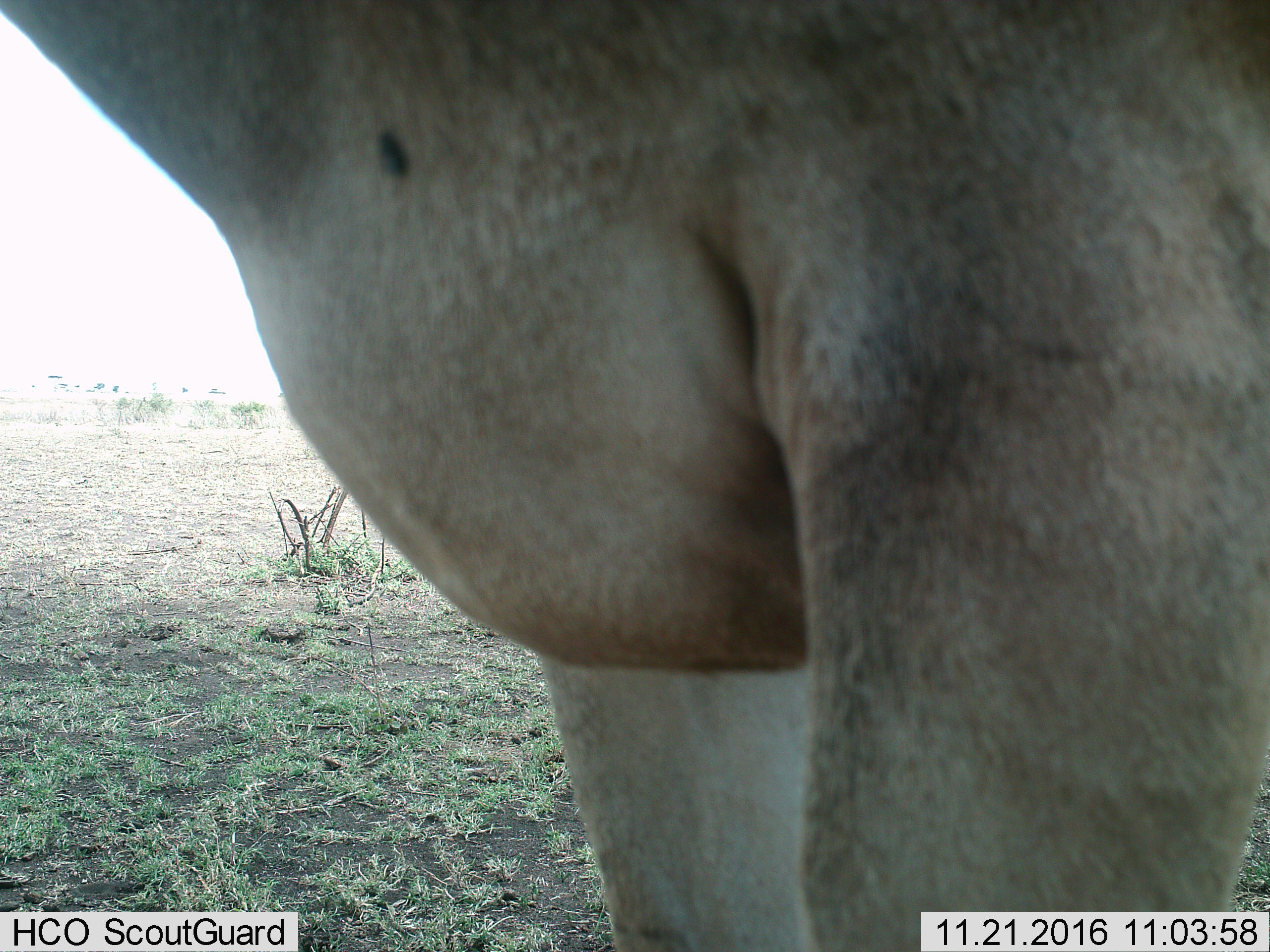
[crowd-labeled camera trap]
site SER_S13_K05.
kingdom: Animalia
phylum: Chordata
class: Mammalia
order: Artiodactyla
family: Bovidae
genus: Alcelaphus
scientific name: Alcelaphus buselaphus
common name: hartebeest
Hartebeest (Alcelaphus buselaphus), count 1. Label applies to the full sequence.